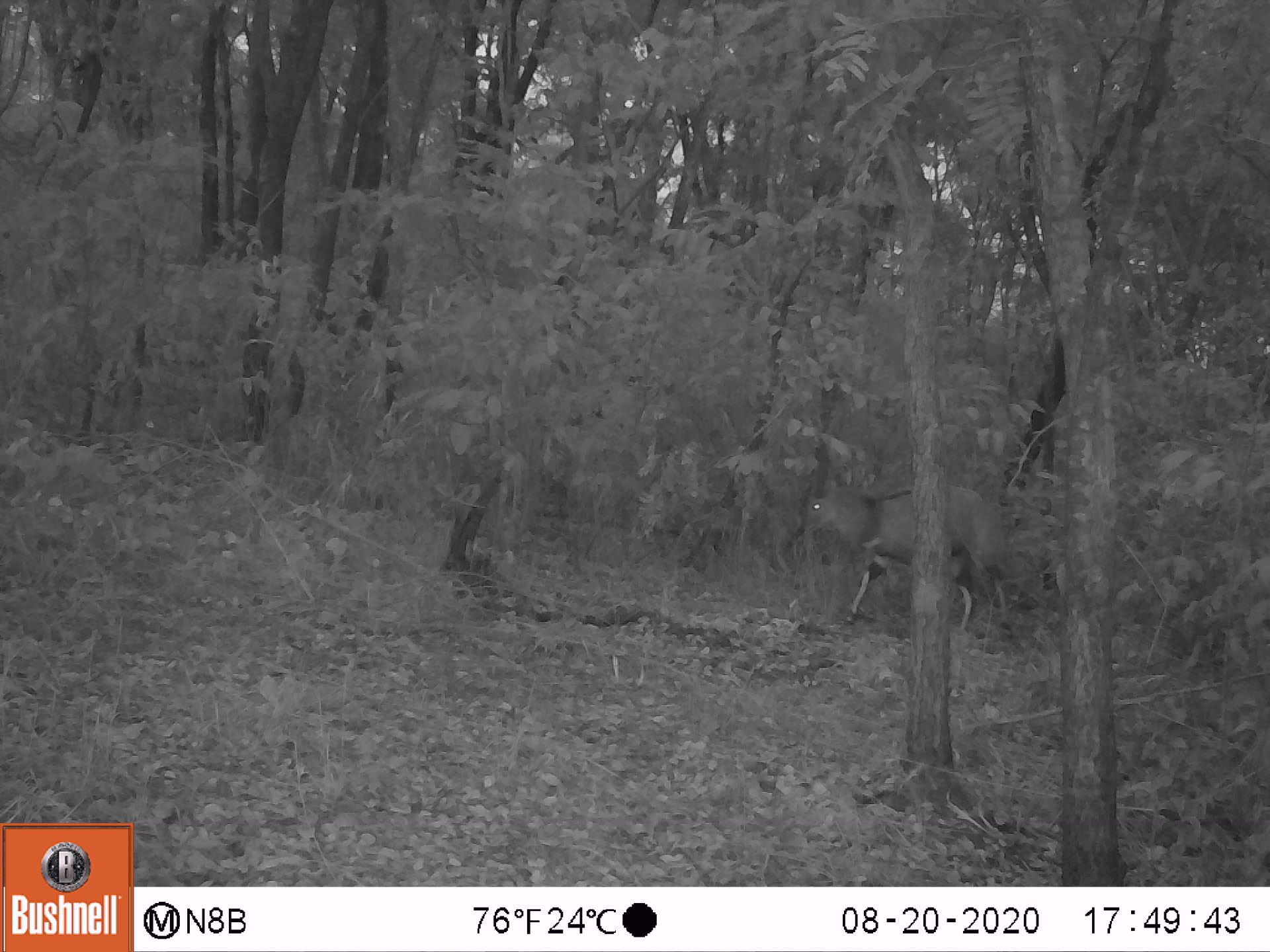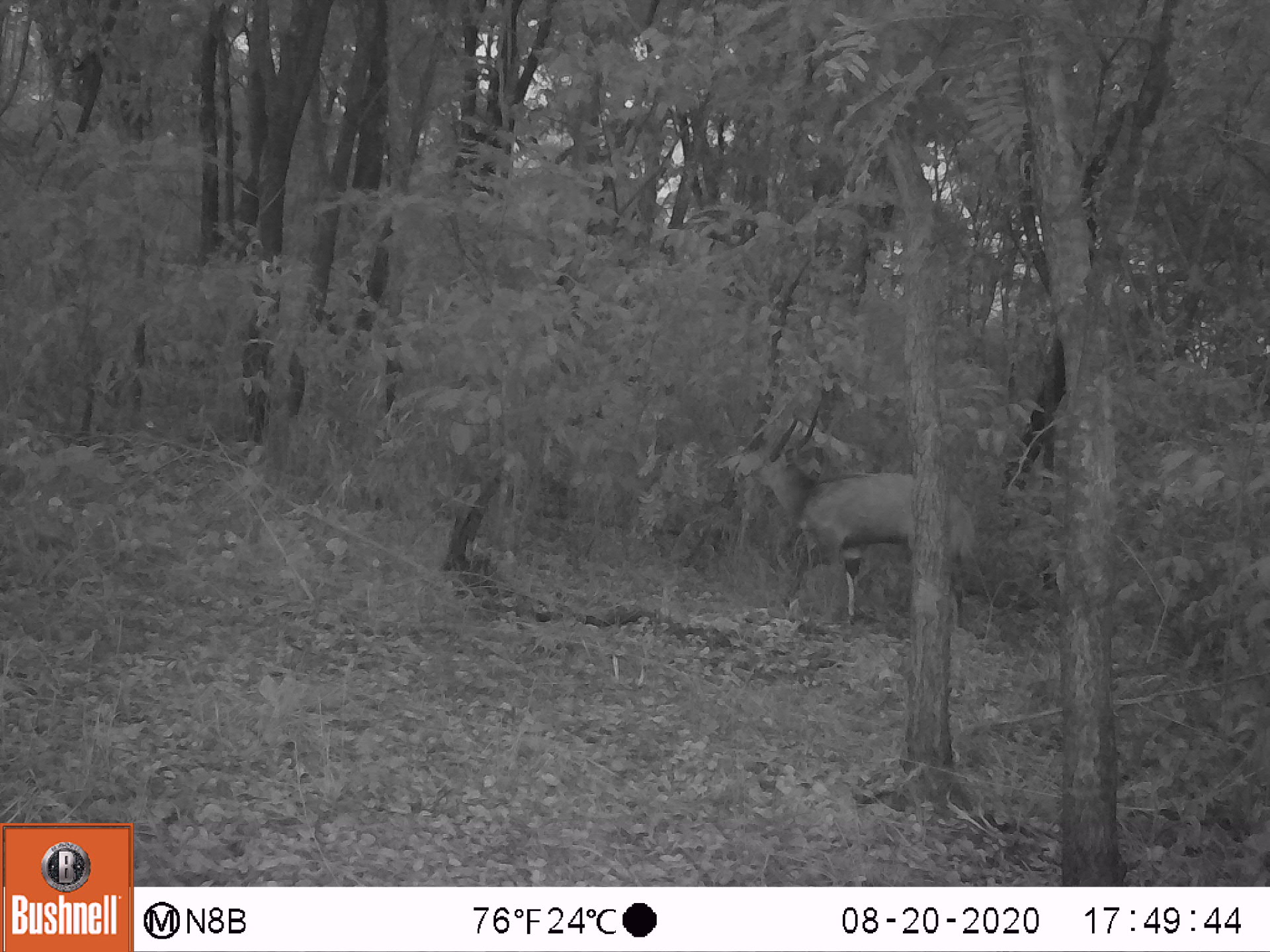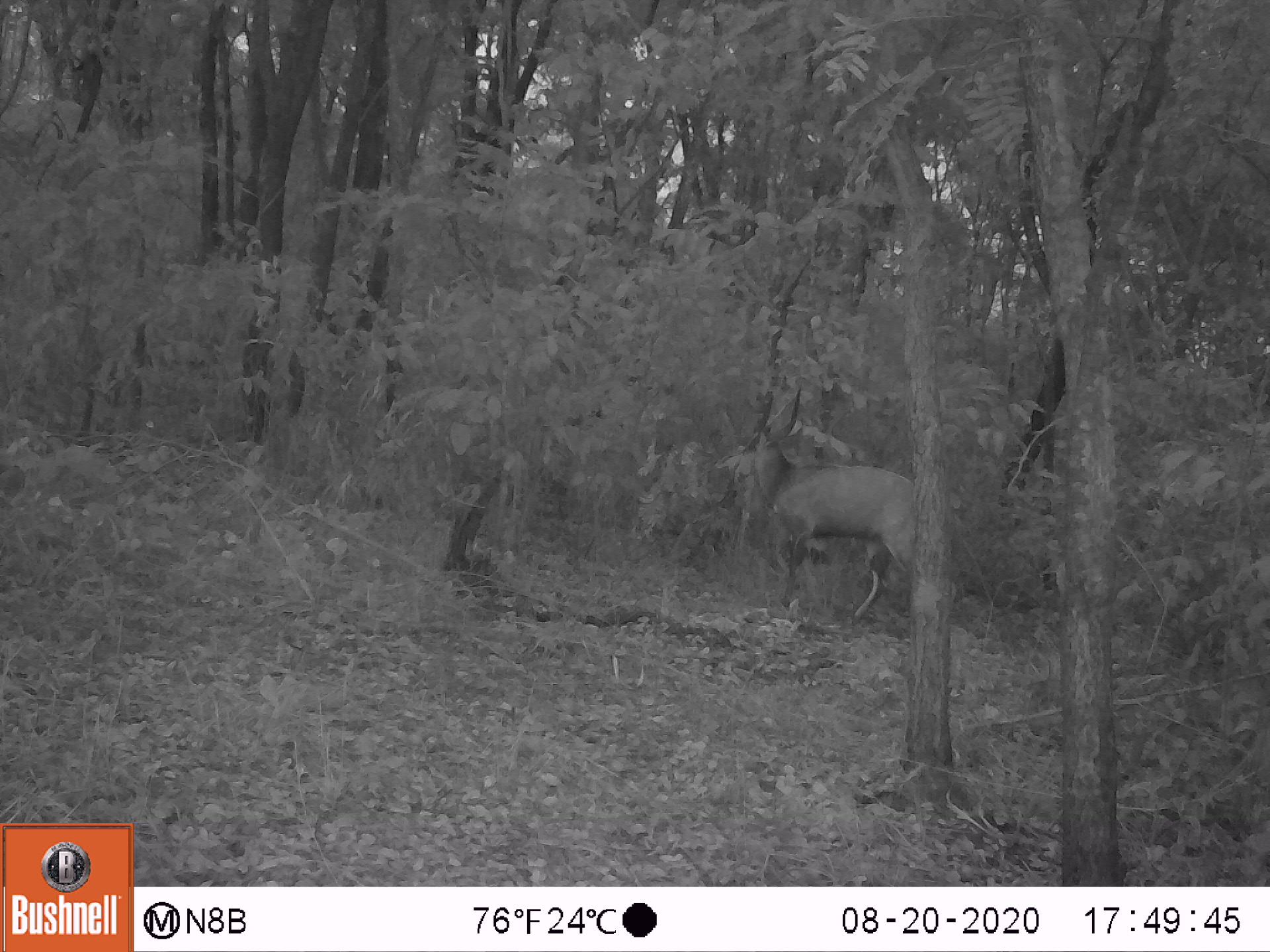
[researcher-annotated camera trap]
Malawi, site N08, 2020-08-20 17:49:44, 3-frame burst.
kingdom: Animalia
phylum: Chordata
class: Mammalia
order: Artiodactyla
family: Bovidae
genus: Tragelaphus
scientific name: Tragelaphus sylvaticus sylvaticus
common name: cape bushbuck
Cape bushbuck (Tragelaphus sylvaticus sylvaticus), count 1.